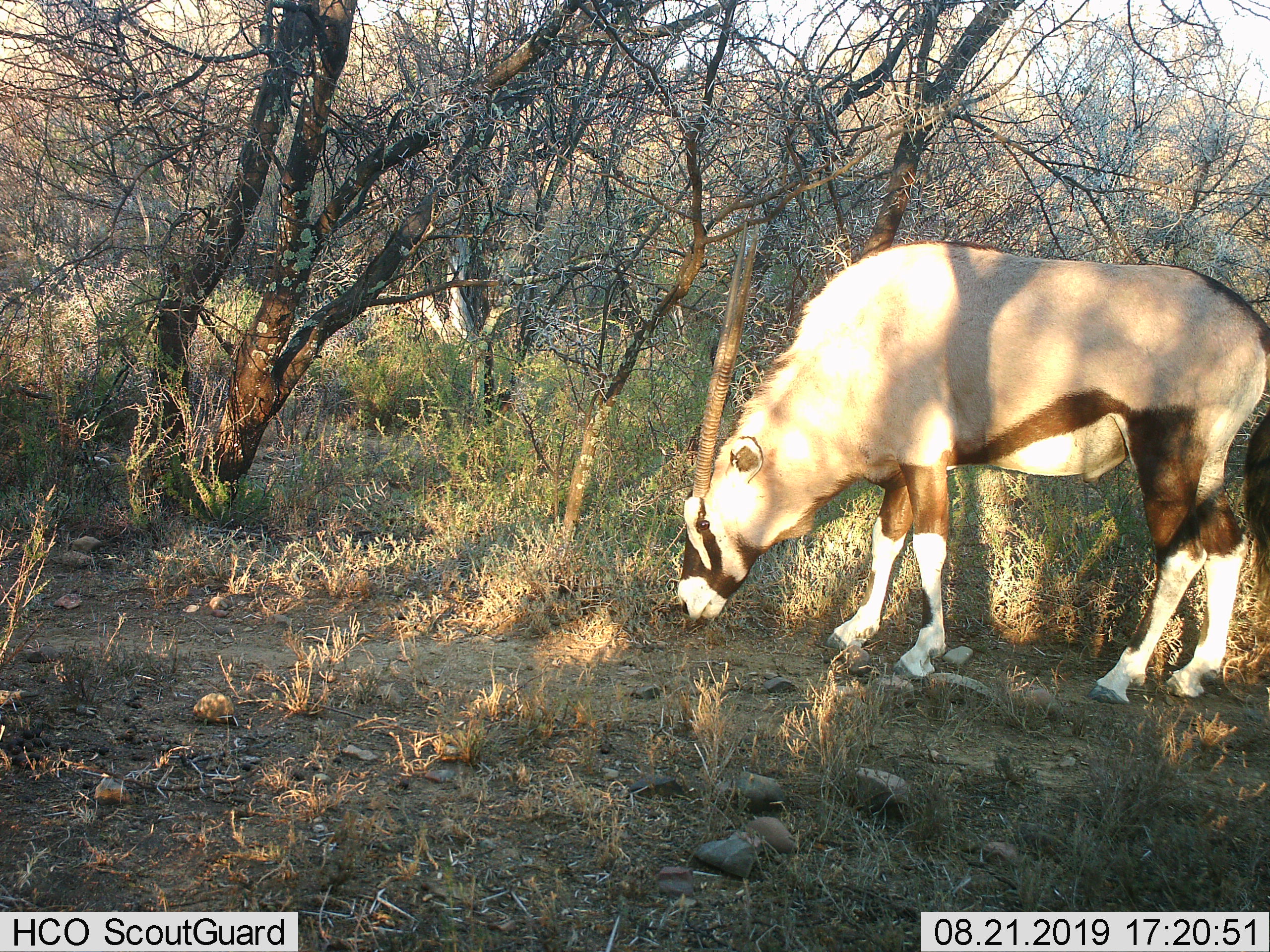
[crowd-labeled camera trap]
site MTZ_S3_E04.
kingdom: Animalia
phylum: Chordata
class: Mammalia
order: Artiodactyla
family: Bovidae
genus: Oryx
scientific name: Oryx gazella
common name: gemsbok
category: oryx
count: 1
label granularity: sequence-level